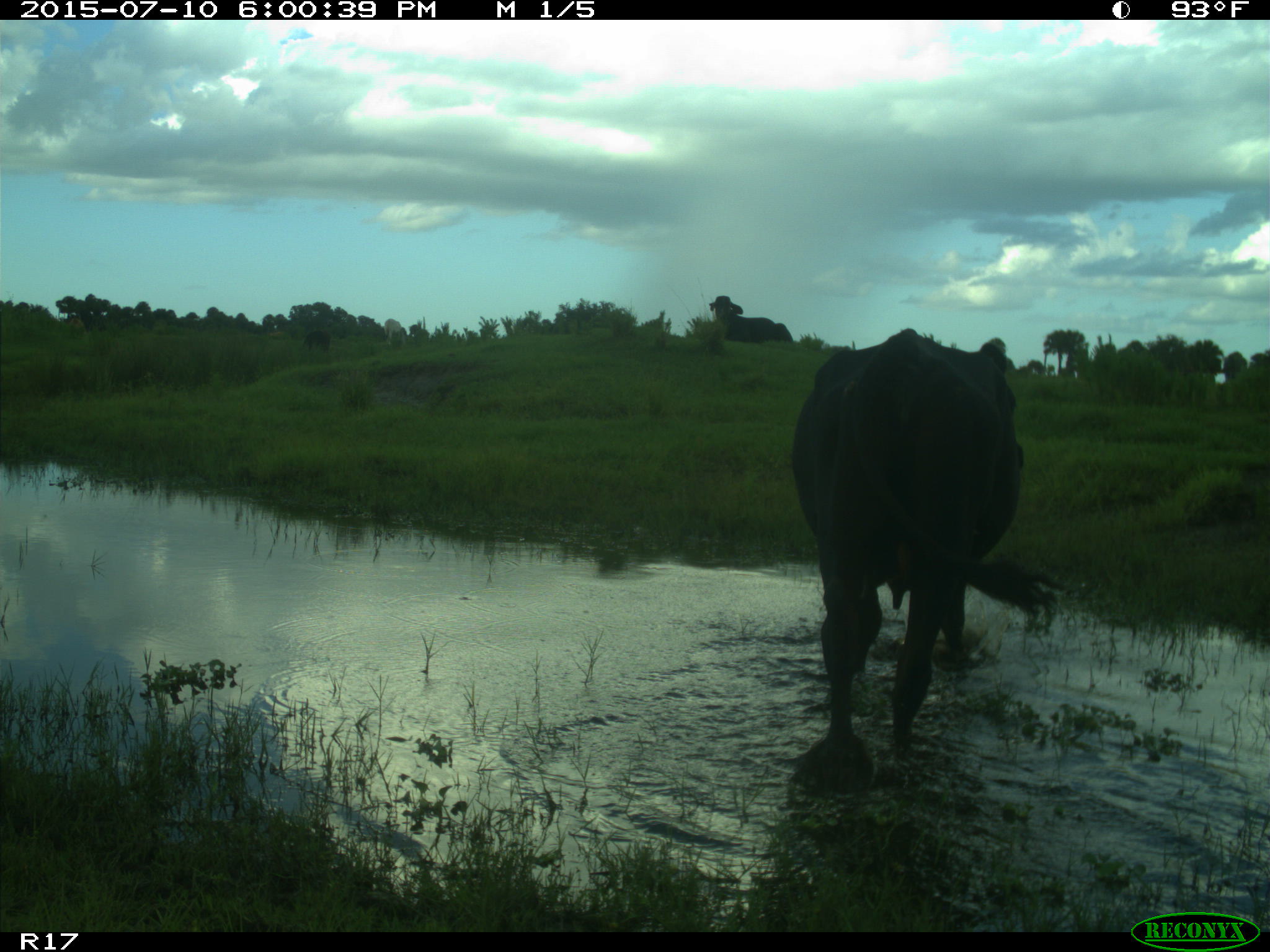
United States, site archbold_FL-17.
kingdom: Animalia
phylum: Chordata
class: Mammalia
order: Artiodactyla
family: Bovidae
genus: Bos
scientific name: Bos taurus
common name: domestic cow